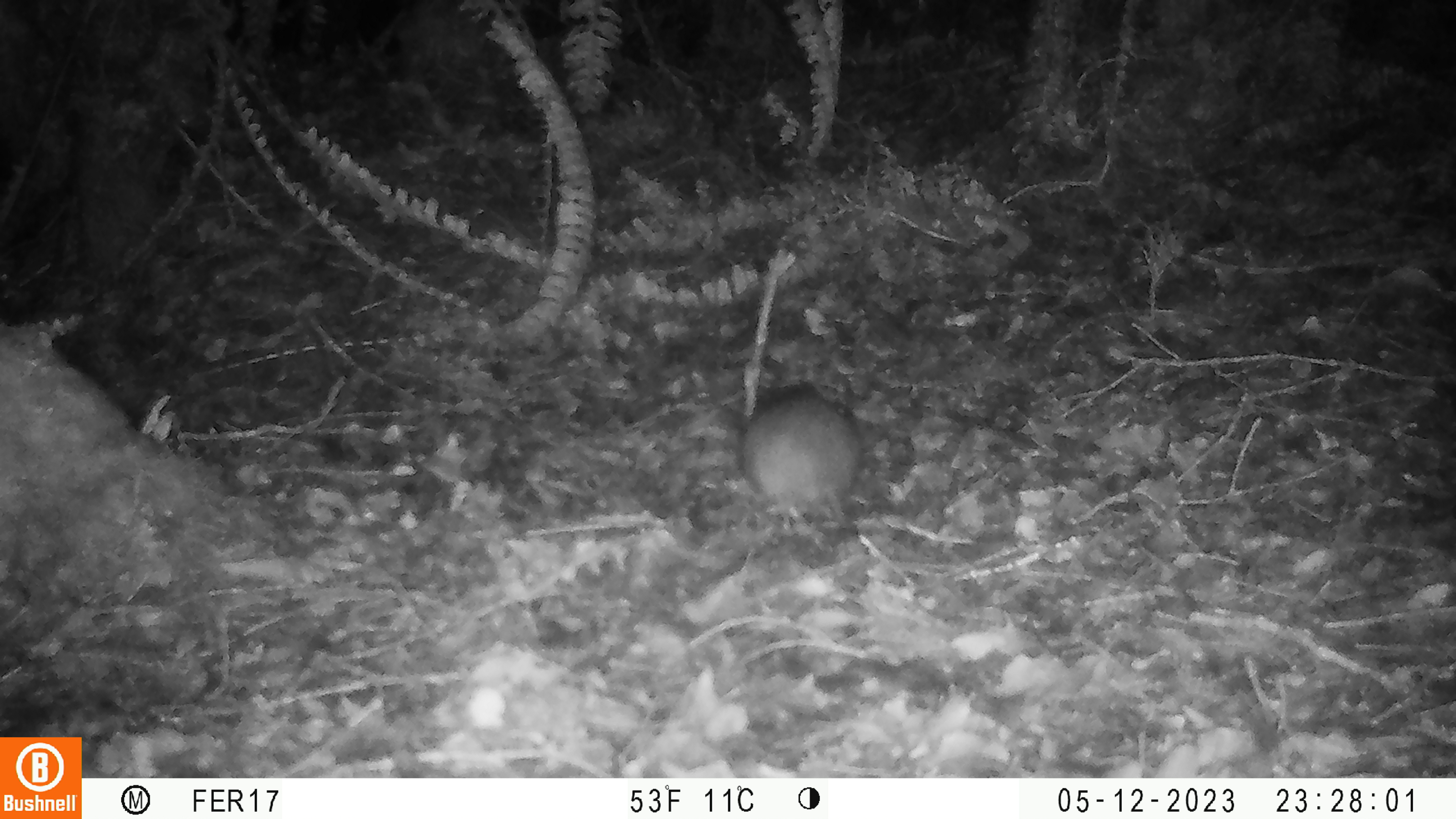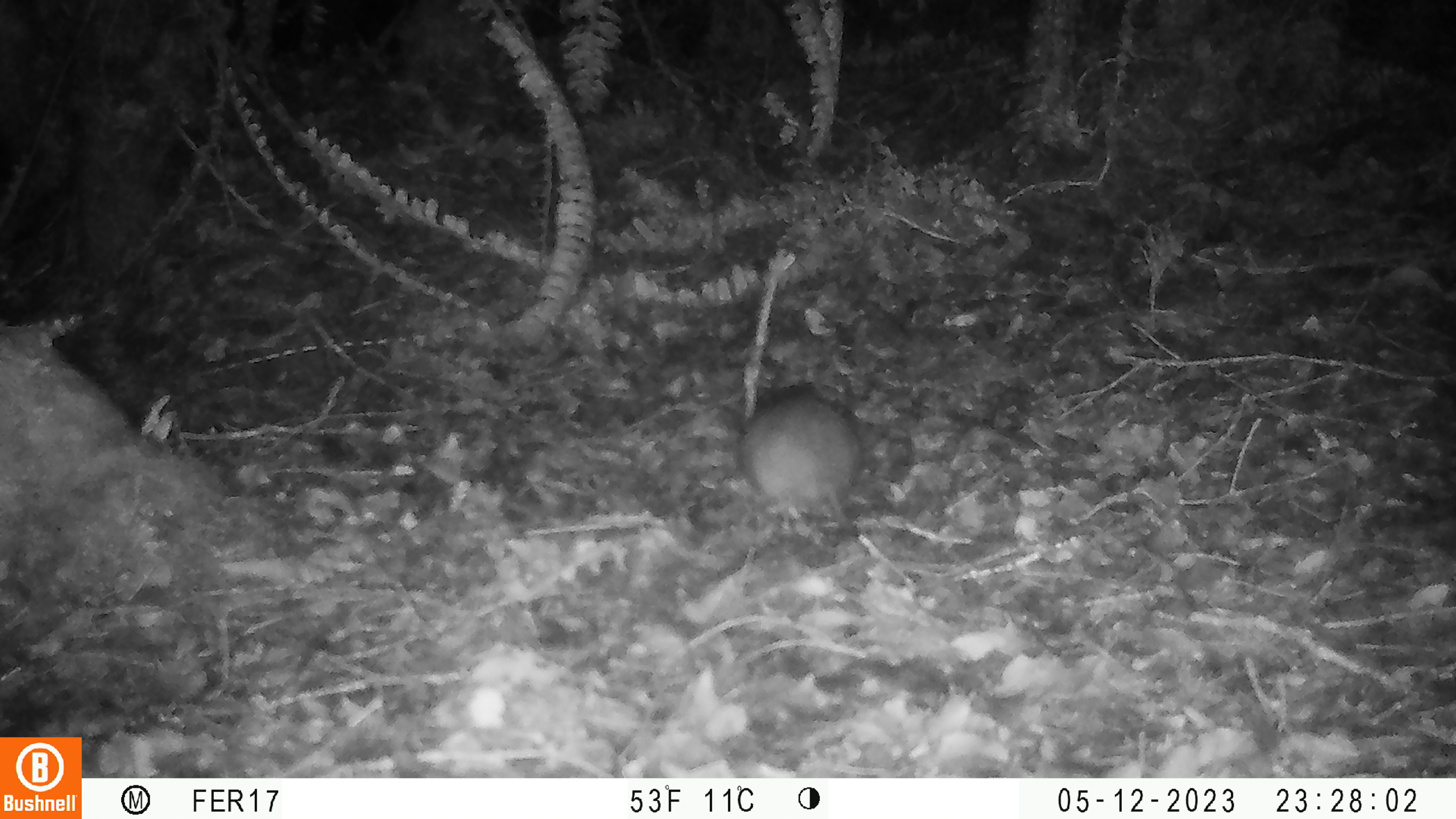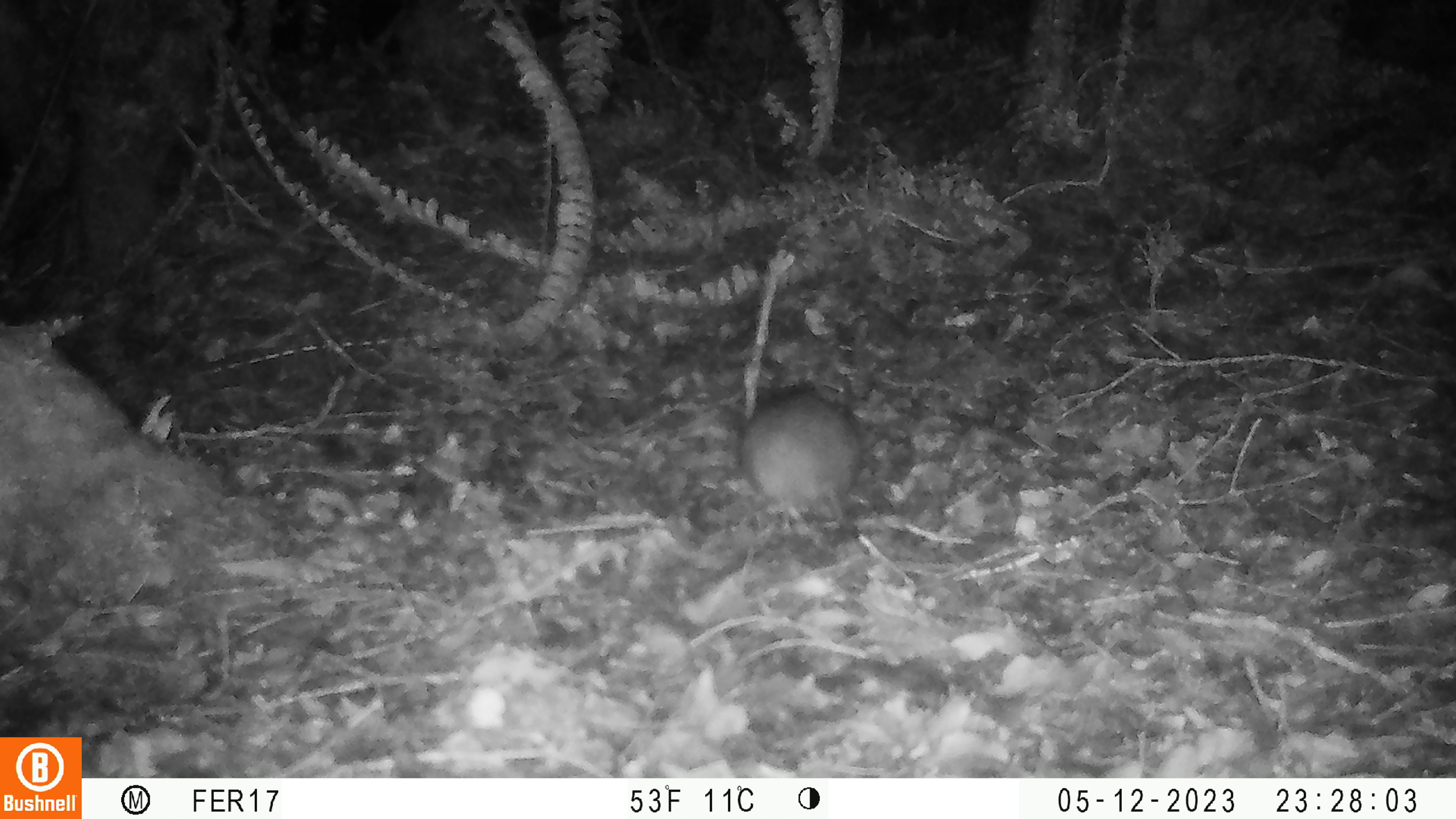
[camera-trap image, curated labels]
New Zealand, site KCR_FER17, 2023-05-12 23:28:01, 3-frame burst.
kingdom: Animalia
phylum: Chordata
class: Mammalia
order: Rodentia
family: Muridae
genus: Rattus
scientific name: Rattus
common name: rat